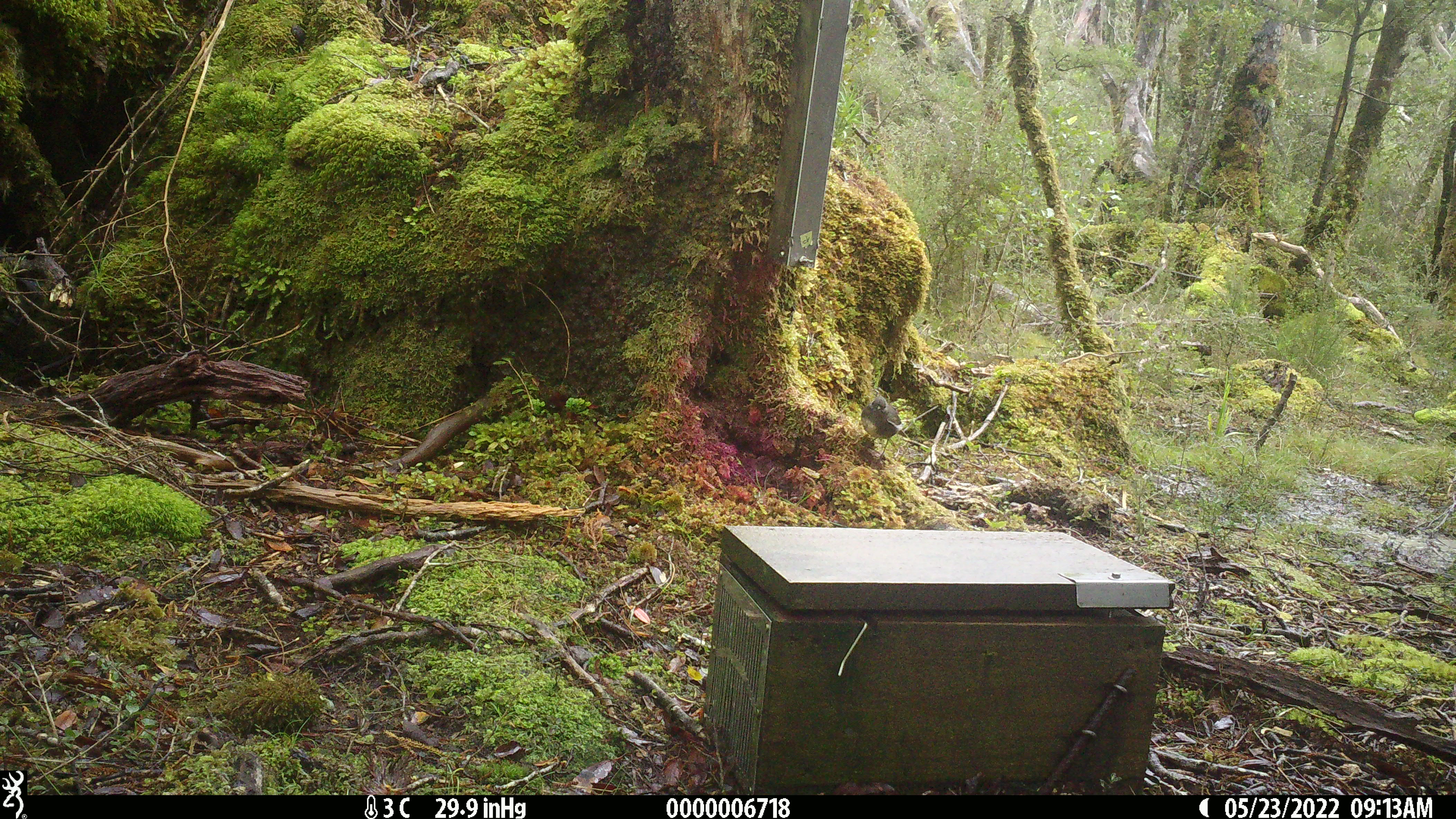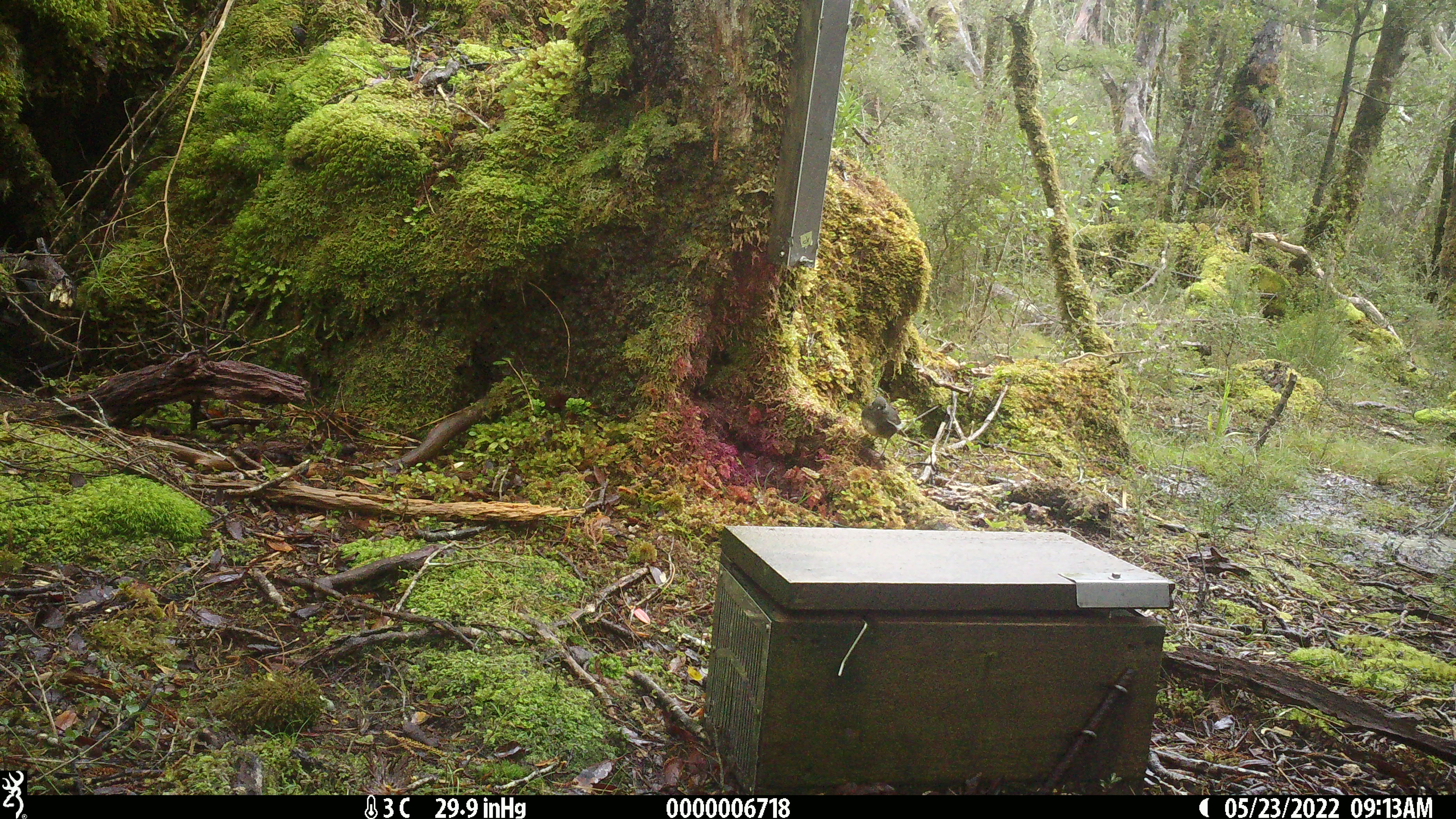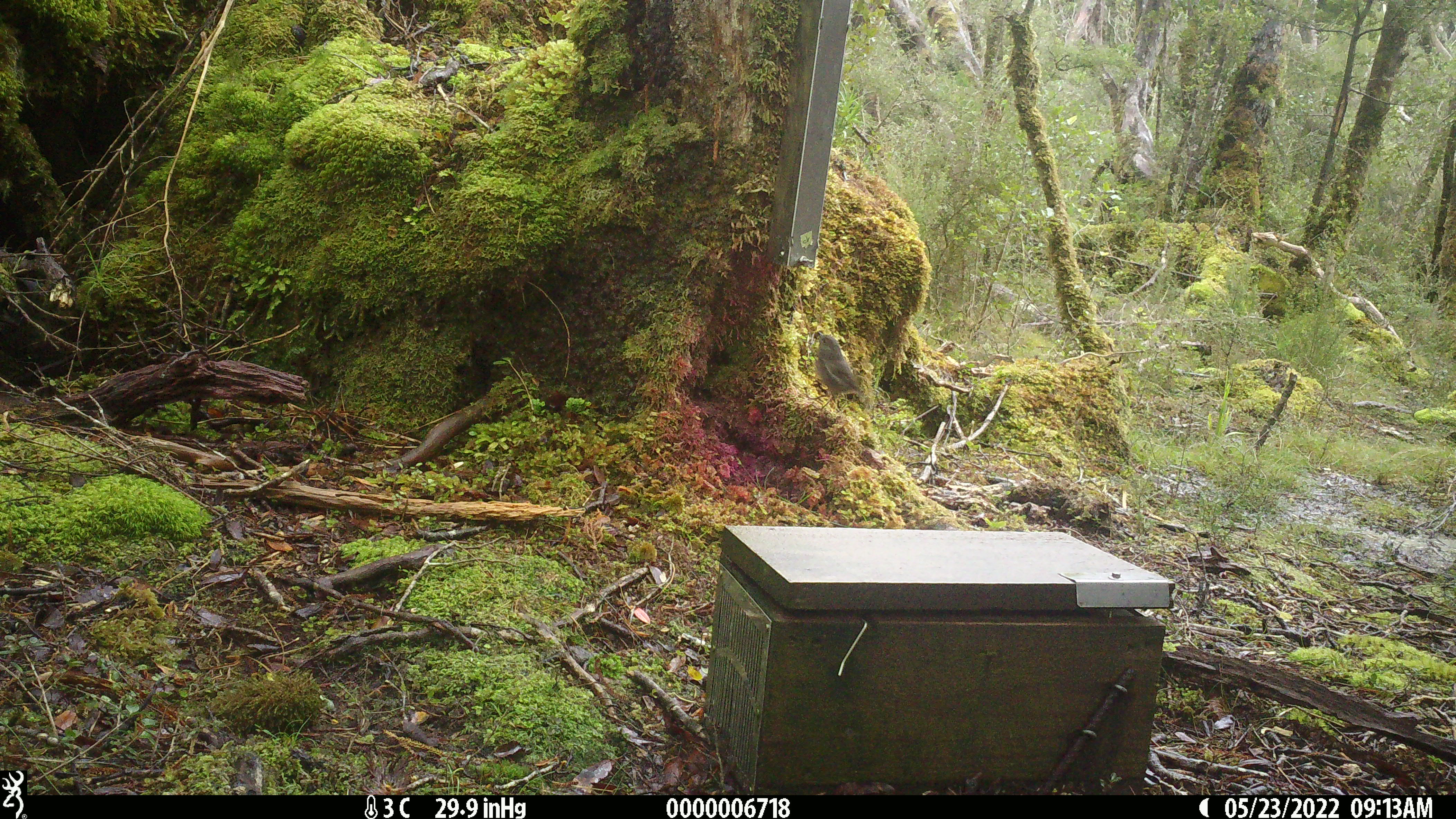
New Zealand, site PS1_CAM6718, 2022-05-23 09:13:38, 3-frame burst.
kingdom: Animalia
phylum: Chordata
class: Aves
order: Passeriformes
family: Petroicidae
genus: Petroica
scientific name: Petroica australis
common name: new zealand robin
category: robin